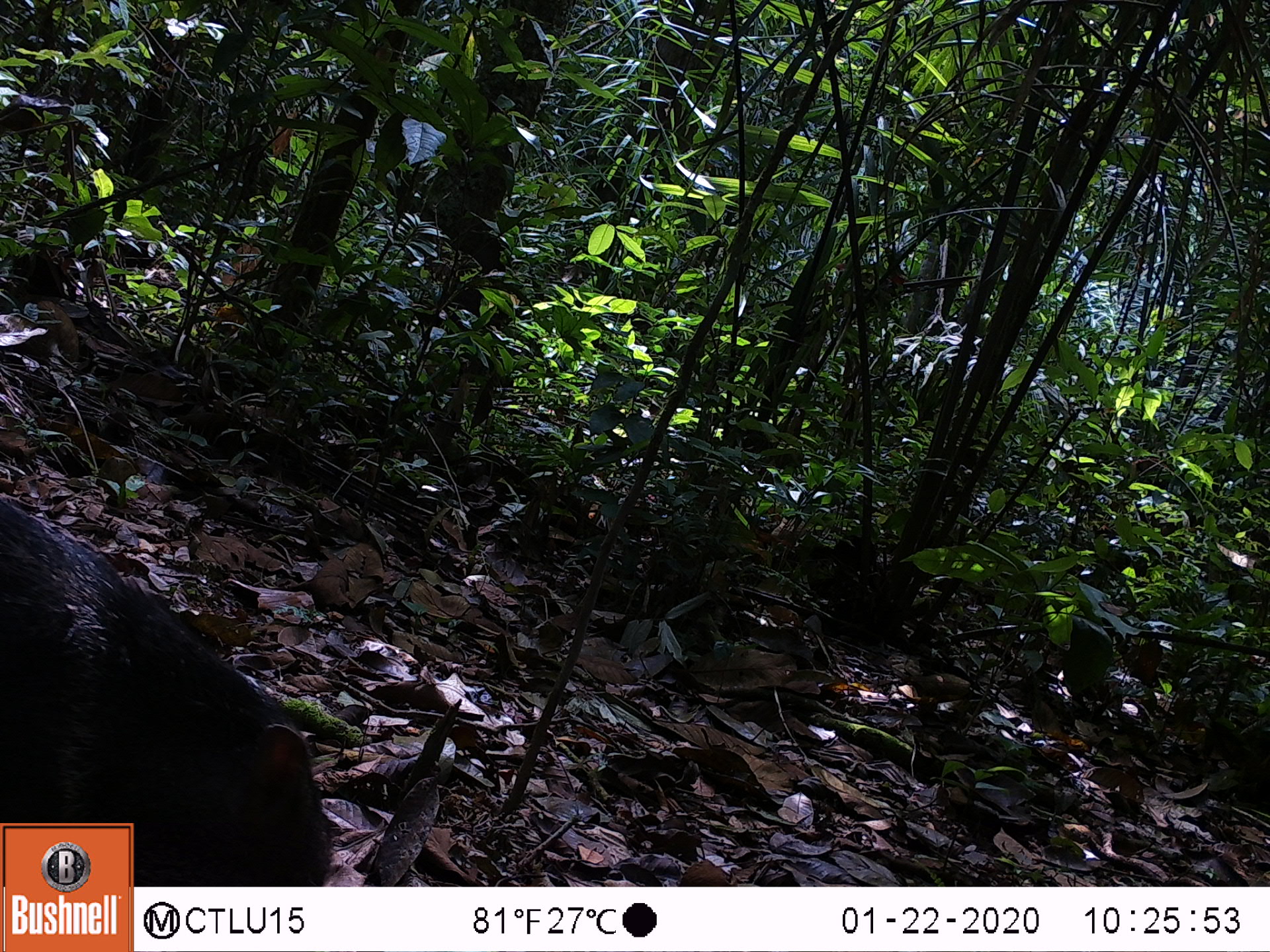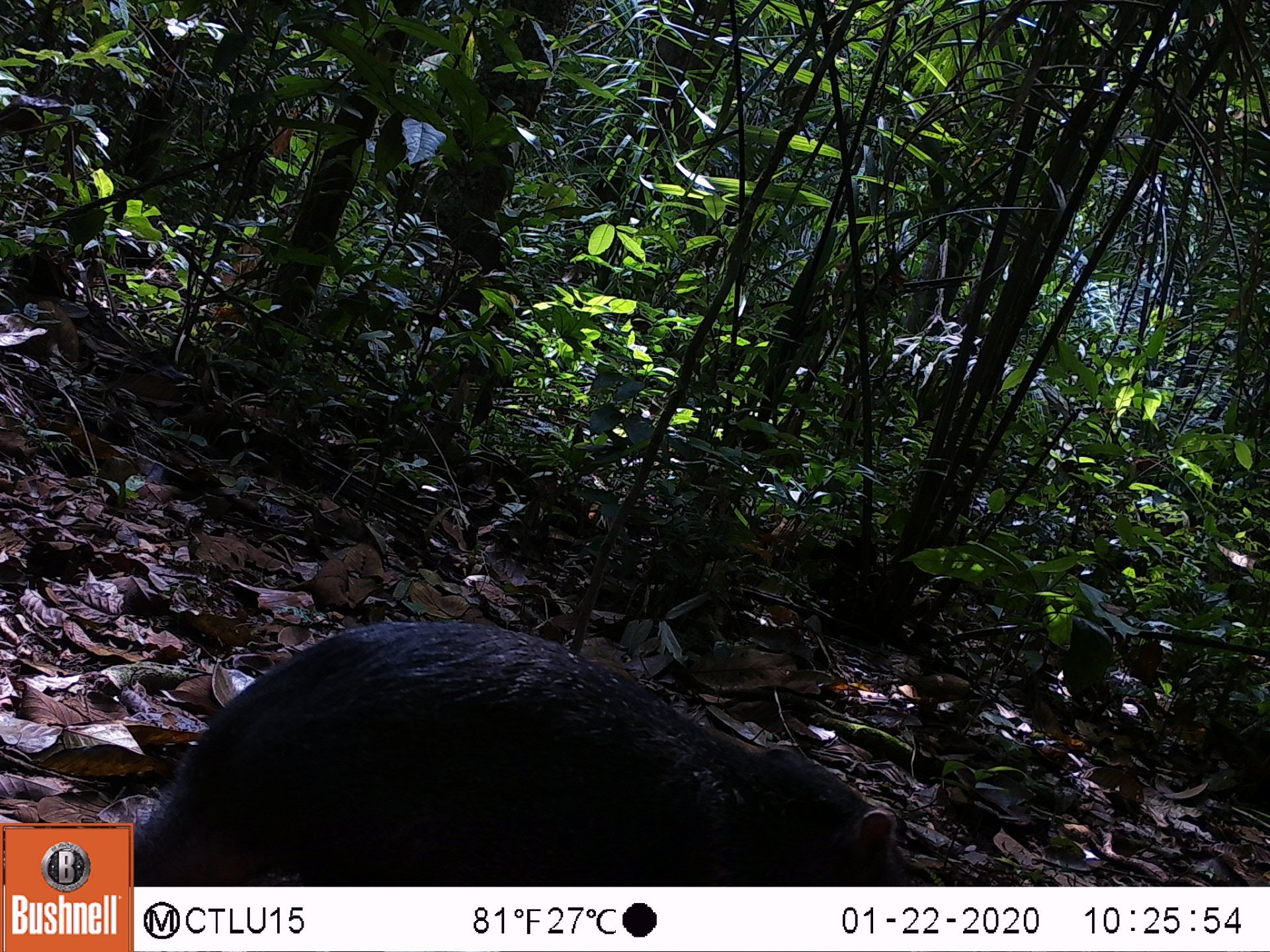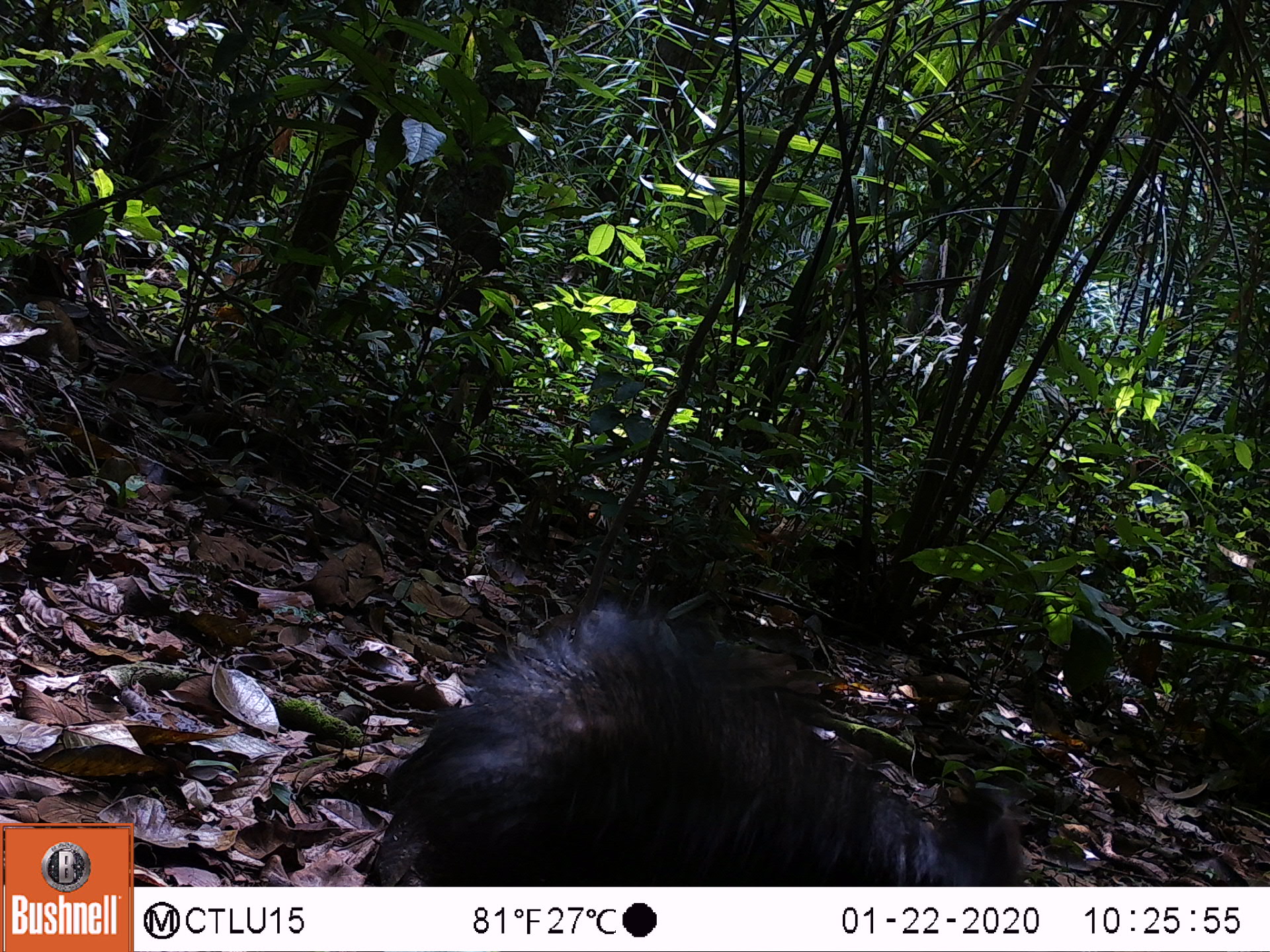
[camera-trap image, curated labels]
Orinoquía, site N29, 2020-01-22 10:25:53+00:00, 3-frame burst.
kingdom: Animalia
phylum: Chordata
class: Mammalia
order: Artiodactyla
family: Tayassuidae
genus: Pecari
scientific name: Pecari tajacu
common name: collared peccary